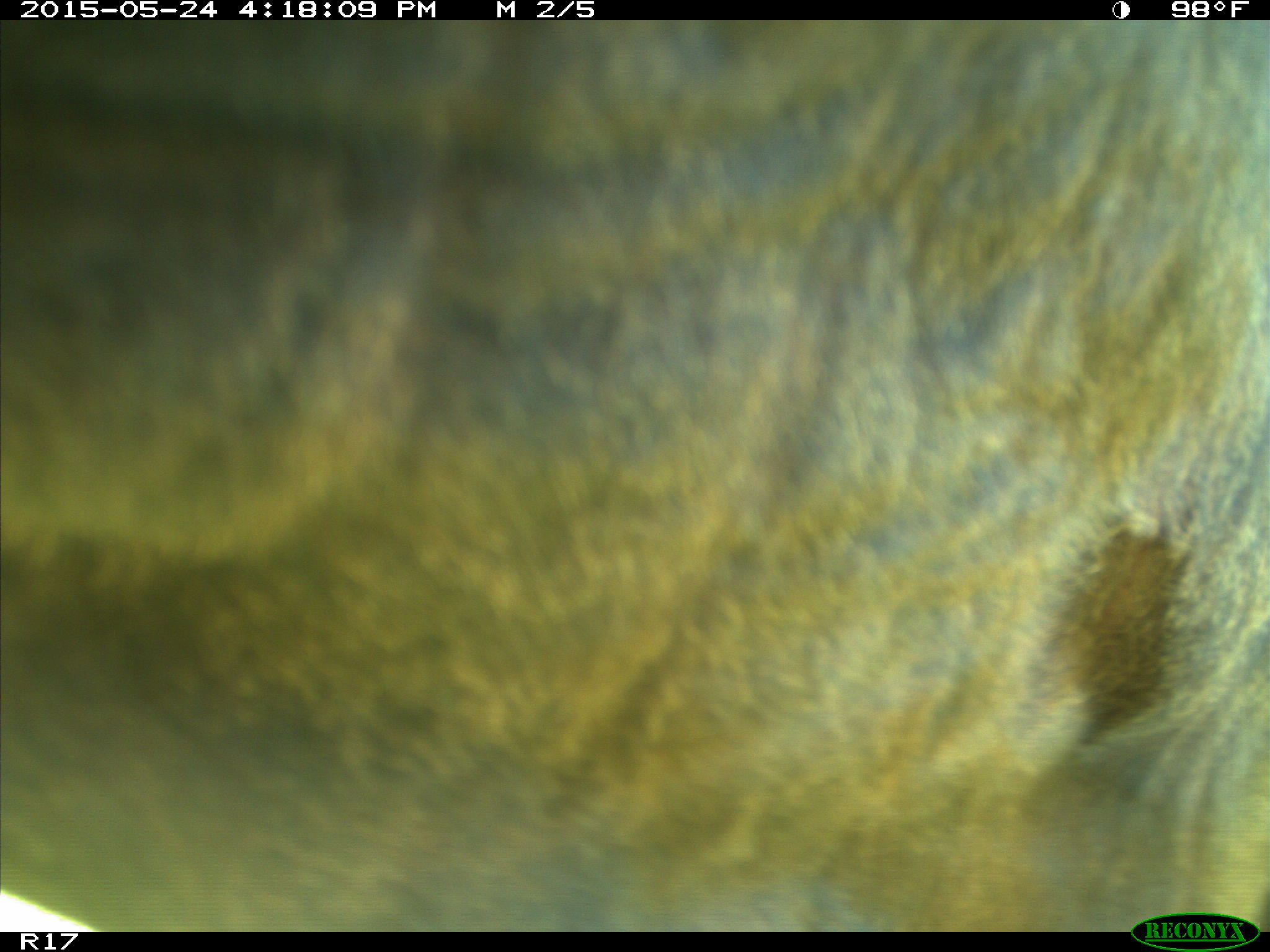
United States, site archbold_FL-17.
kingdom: Animalia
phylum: Chordata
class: Mammalia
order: Artiodactyla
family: Bovidae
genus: Bos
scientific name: Bos taurus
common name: domestic cow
Bos taurus (domestic cow).